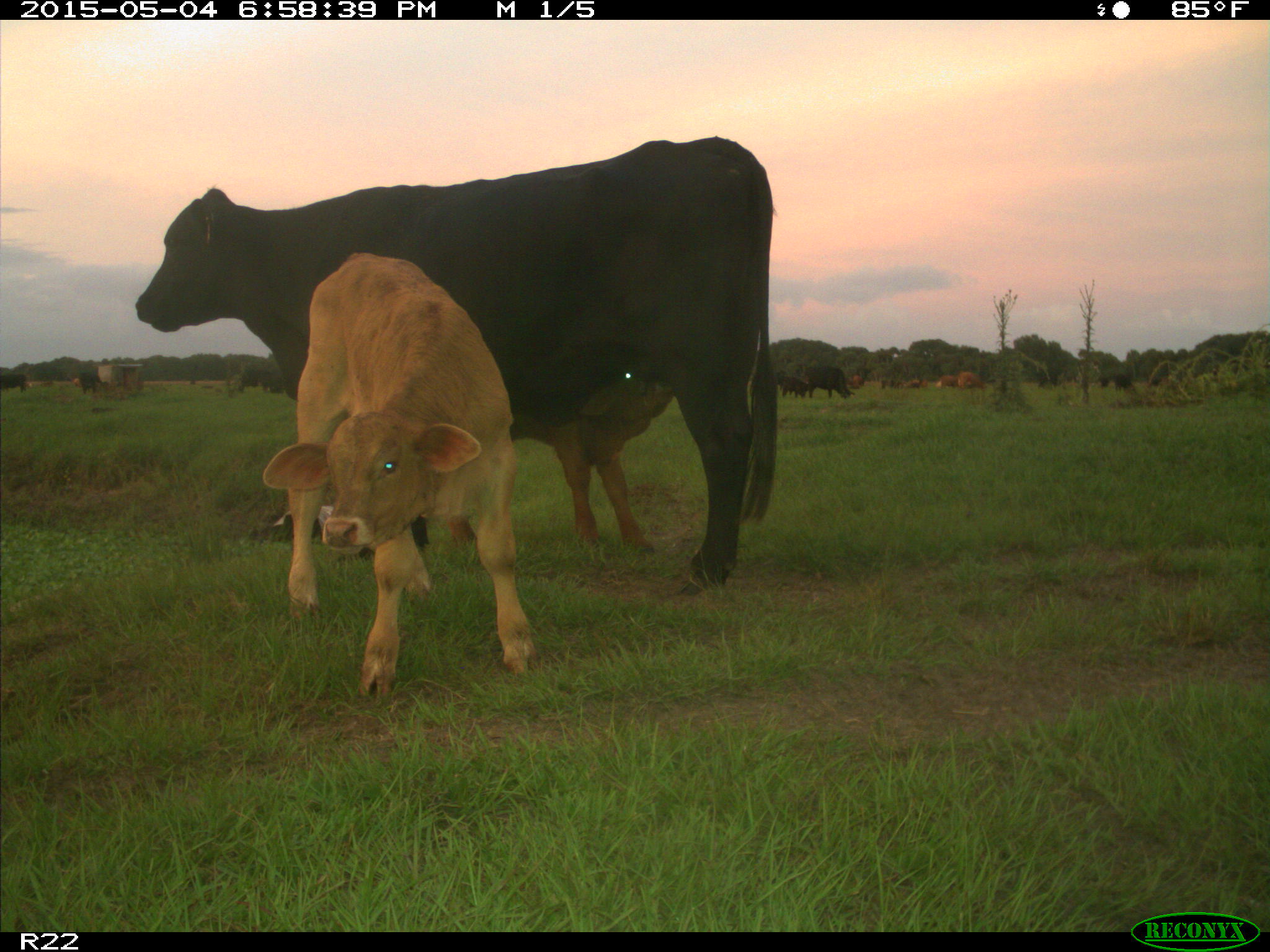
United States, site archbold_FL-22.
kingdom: Animalia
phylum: Chordata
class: Mammalia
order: Artiodactyla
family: Bovidae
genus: Bos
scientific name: Bos taurus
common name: domestic cow